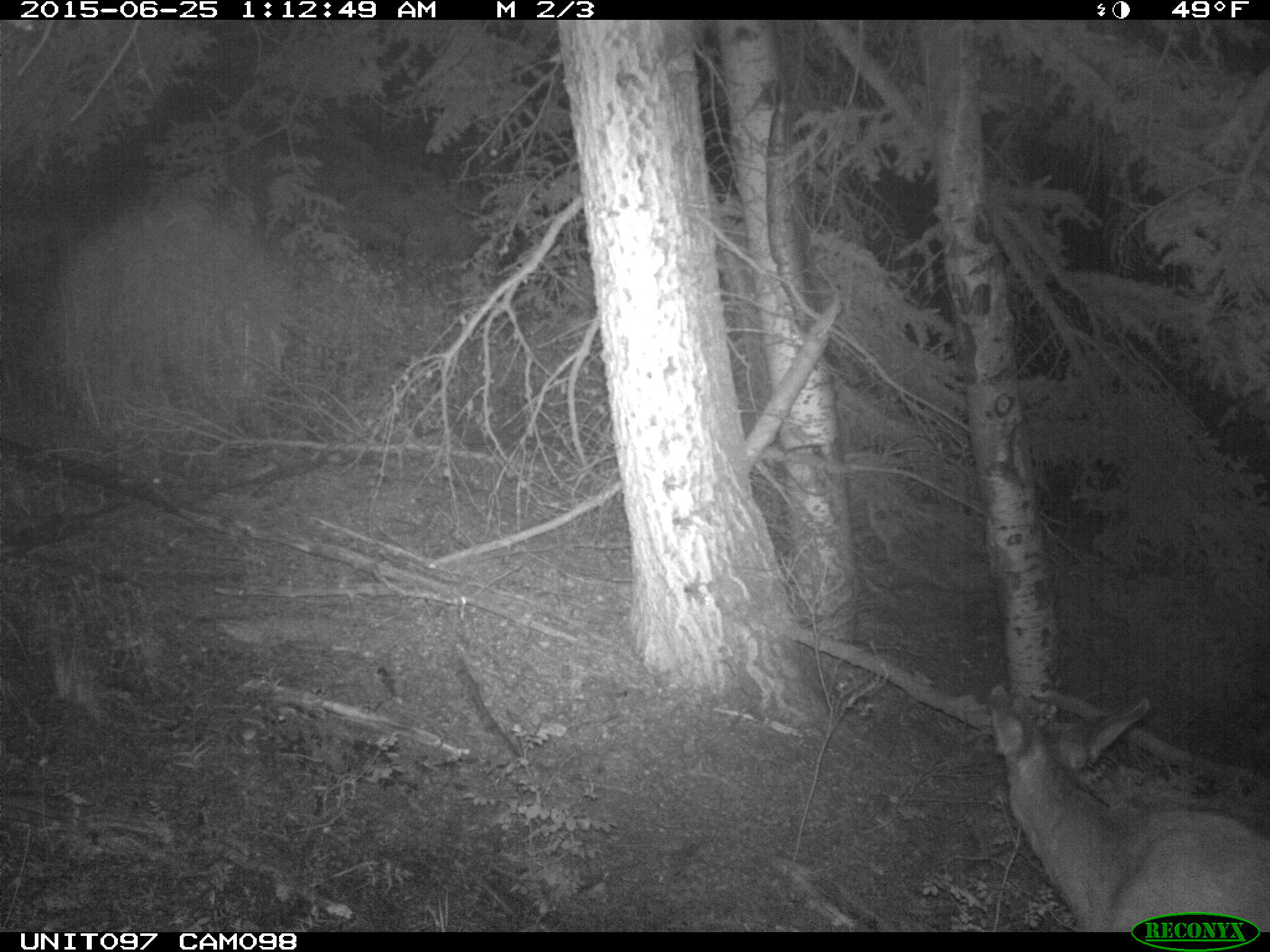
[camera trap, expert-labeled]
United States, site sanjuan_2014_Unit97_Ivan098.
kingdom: Animalia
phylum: Chordata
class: Mammalia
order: Artiodactyla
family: Cervidae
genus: Odocoileus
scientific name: Odocoileus hemionus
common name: mule deer